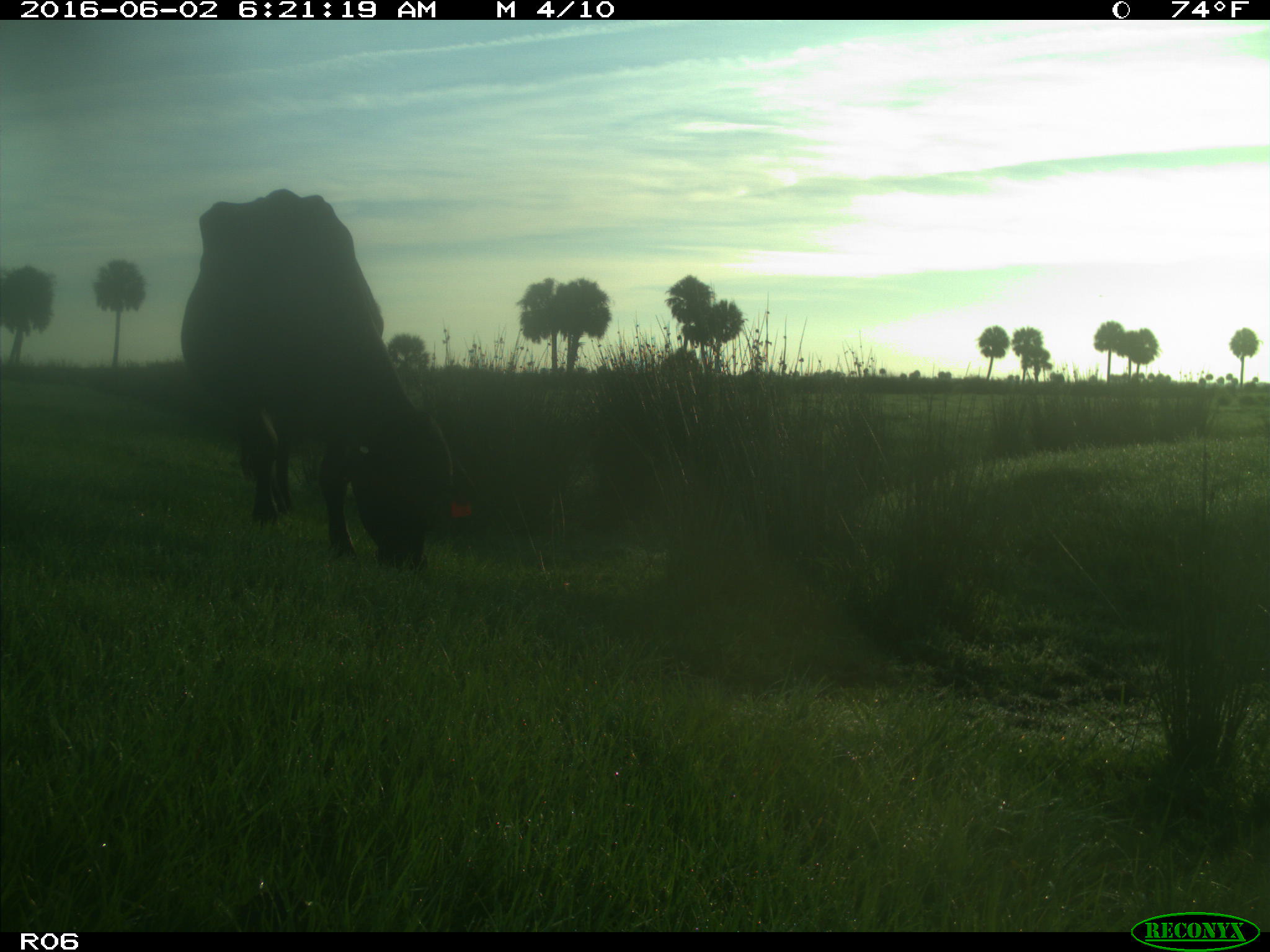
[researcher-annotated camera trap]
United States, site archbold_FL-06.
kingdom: Animalia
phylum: Chordata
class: Mammalia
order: Artiodactyla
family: Bovidae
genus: Bos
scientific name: Bos taurus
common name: domestic cow